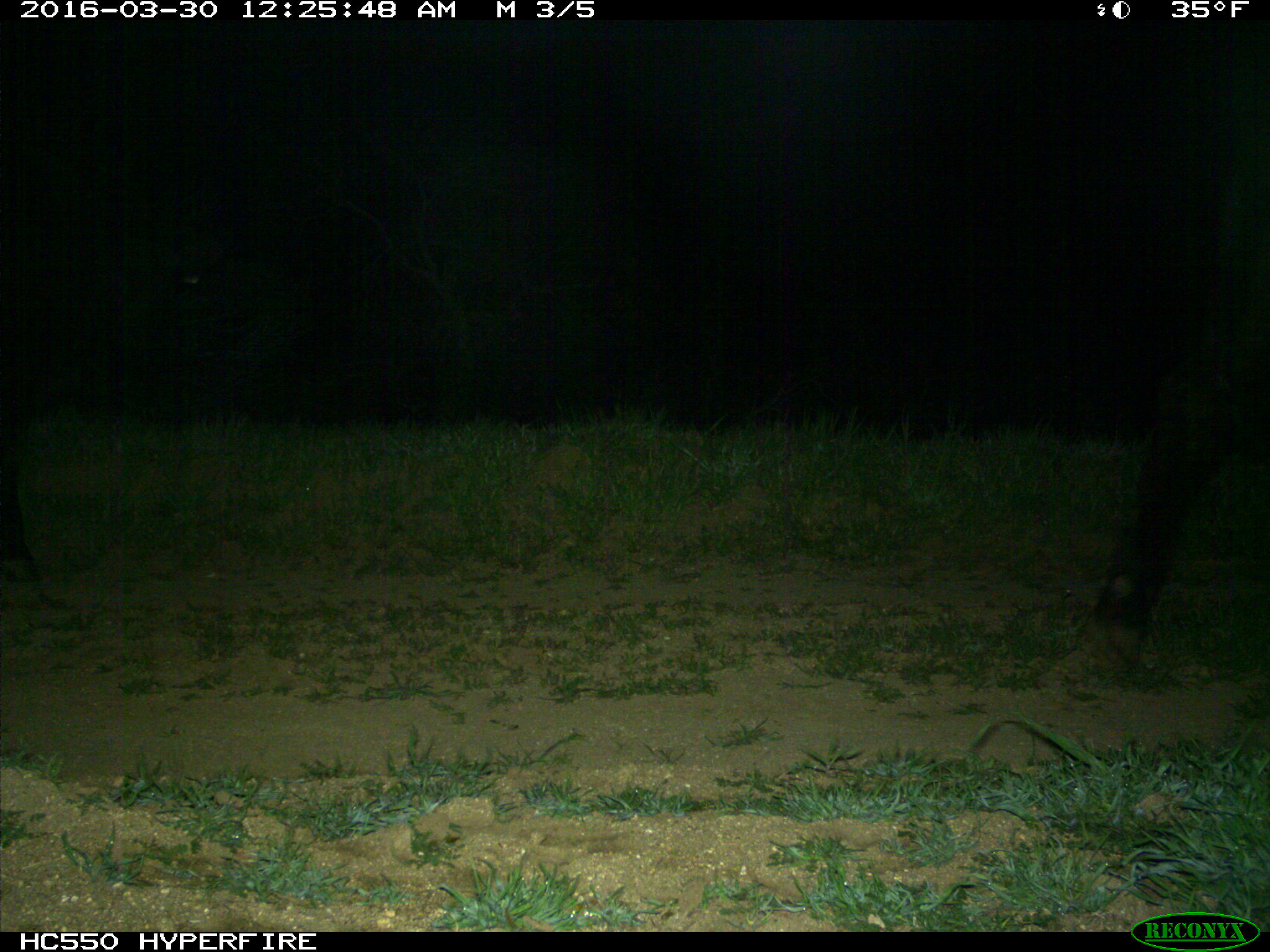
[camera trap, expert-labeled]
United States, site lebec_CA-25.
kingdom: Animalia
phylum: Chordata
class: Mammalia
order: Artiodactyla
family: Bovidae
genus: Bos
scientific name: Bos taurus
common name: domestic cow